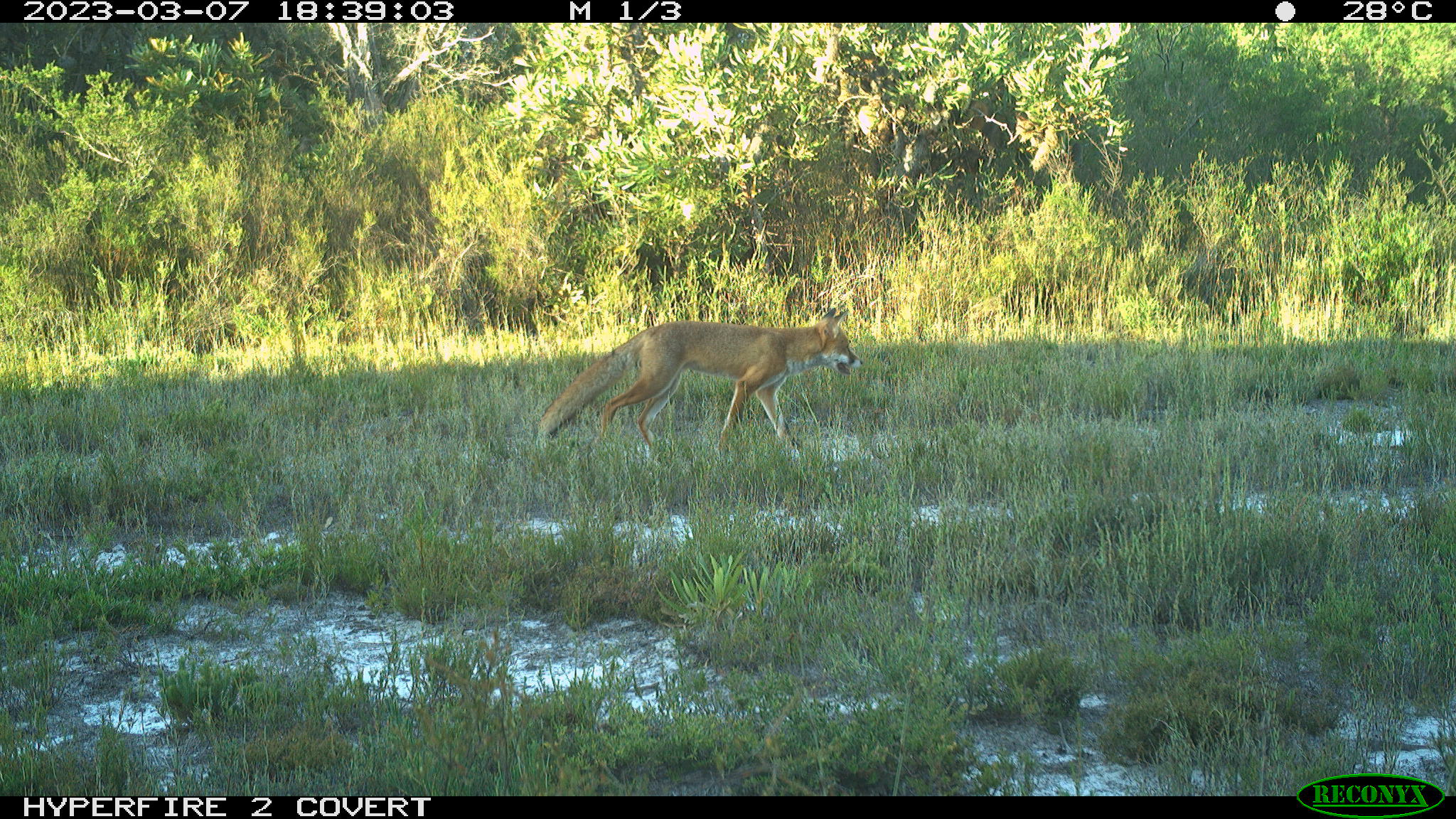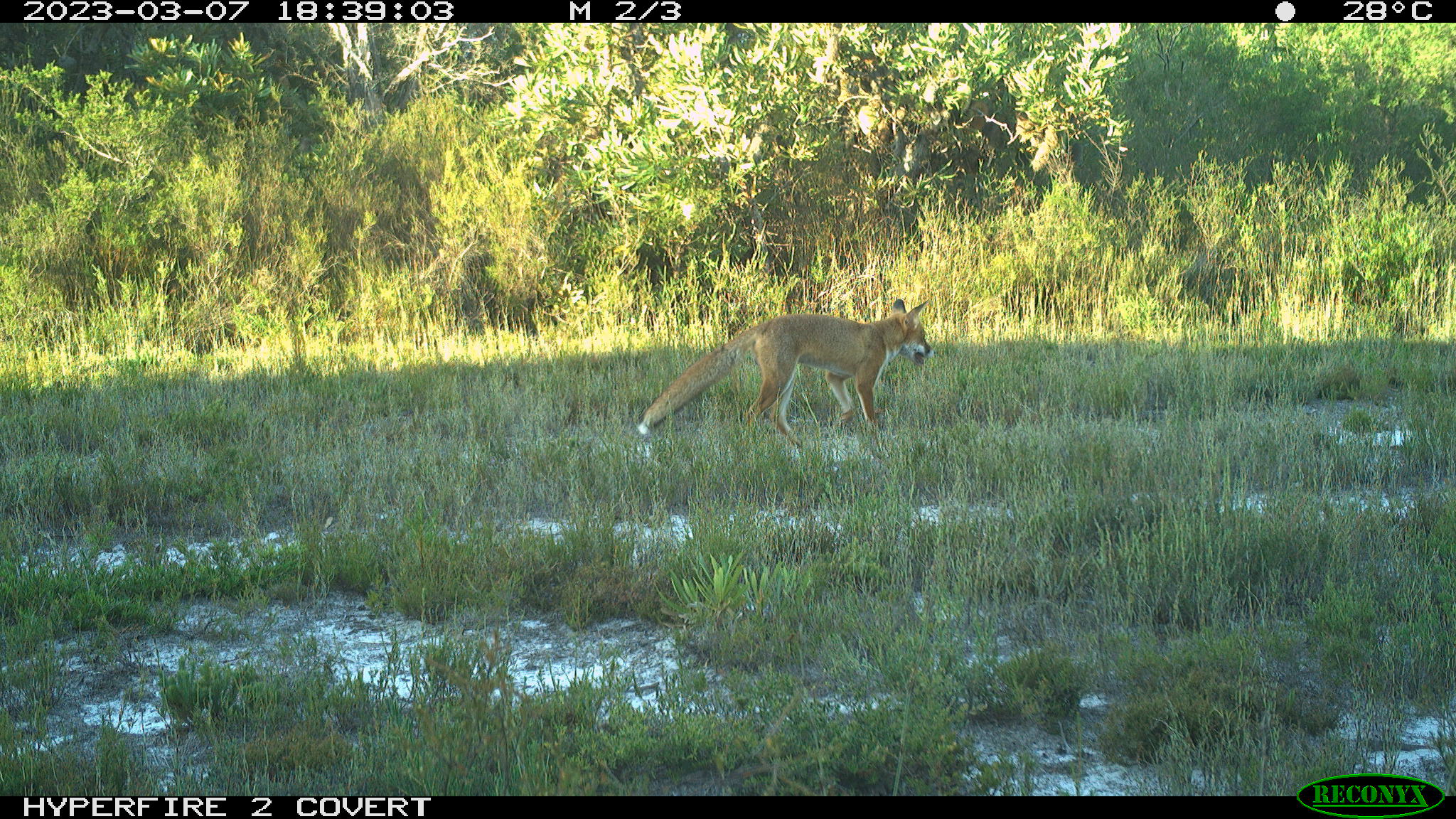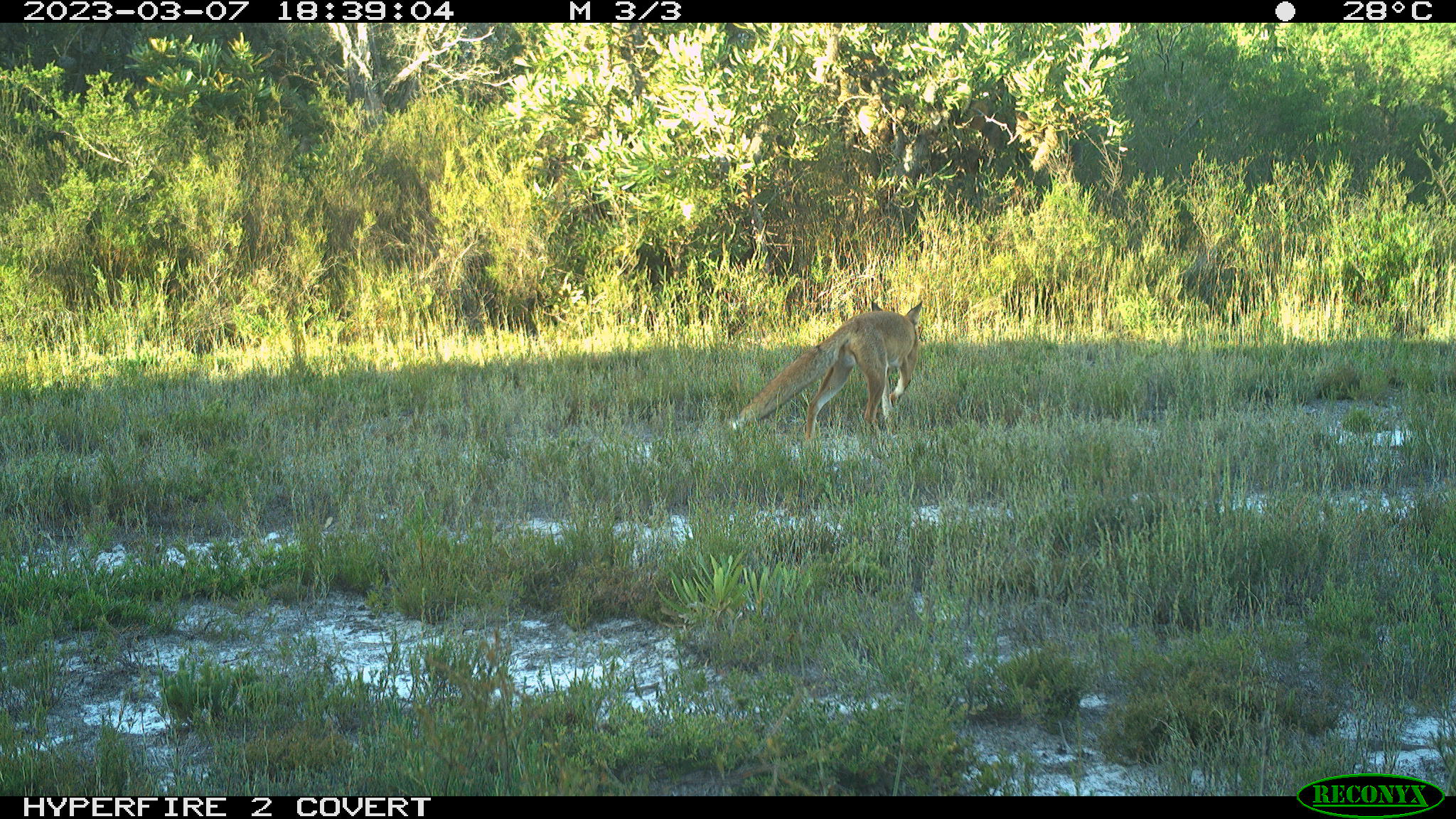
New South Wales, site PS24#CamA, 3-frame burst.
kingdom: Animalia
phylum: Chordata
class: Mammalia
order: Carnivora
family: Canidae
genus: Vulpes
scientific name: Vulpes vulpes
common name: red fox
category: fox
Fox (red fox) (Vulpes vulpes).